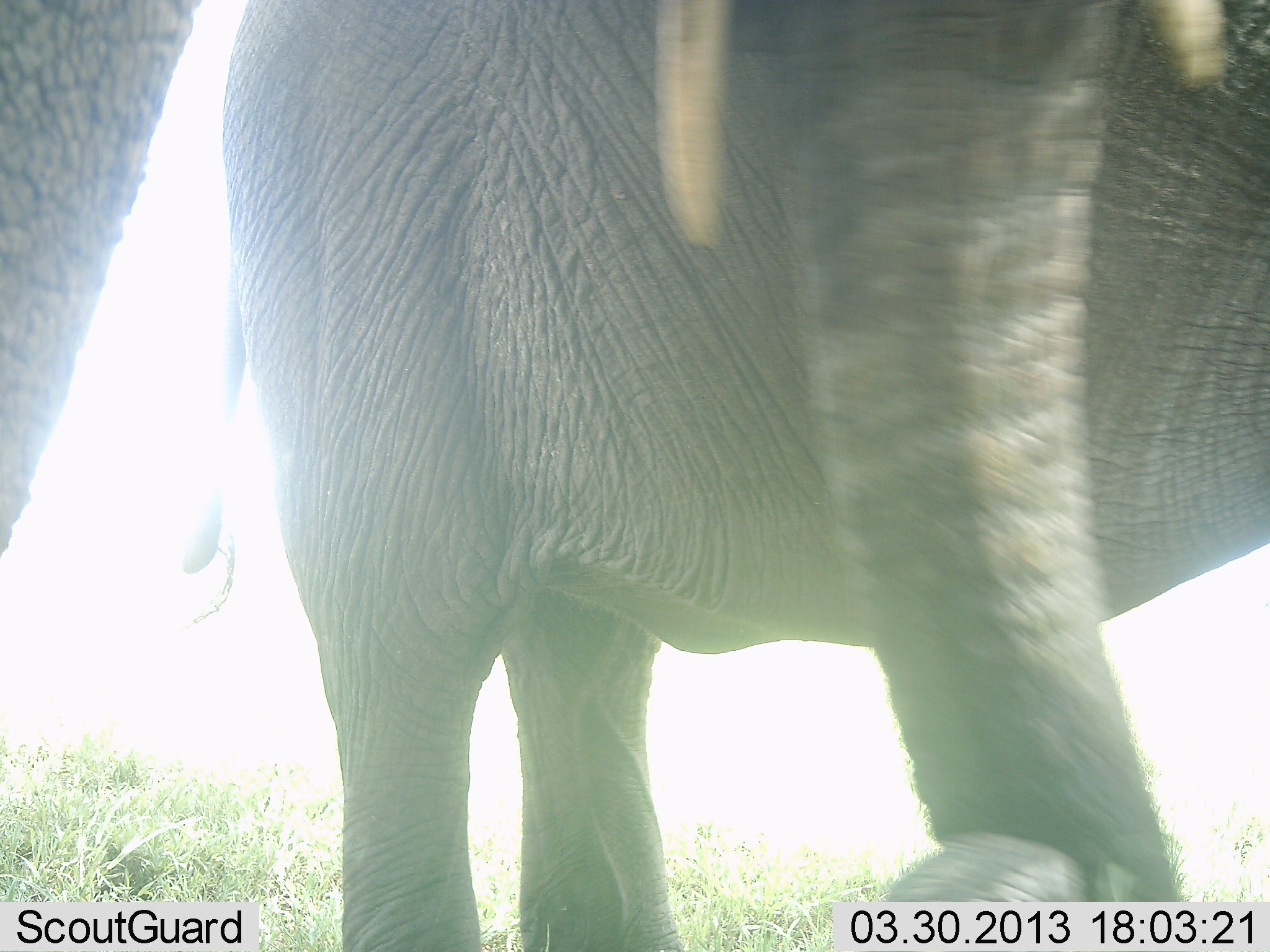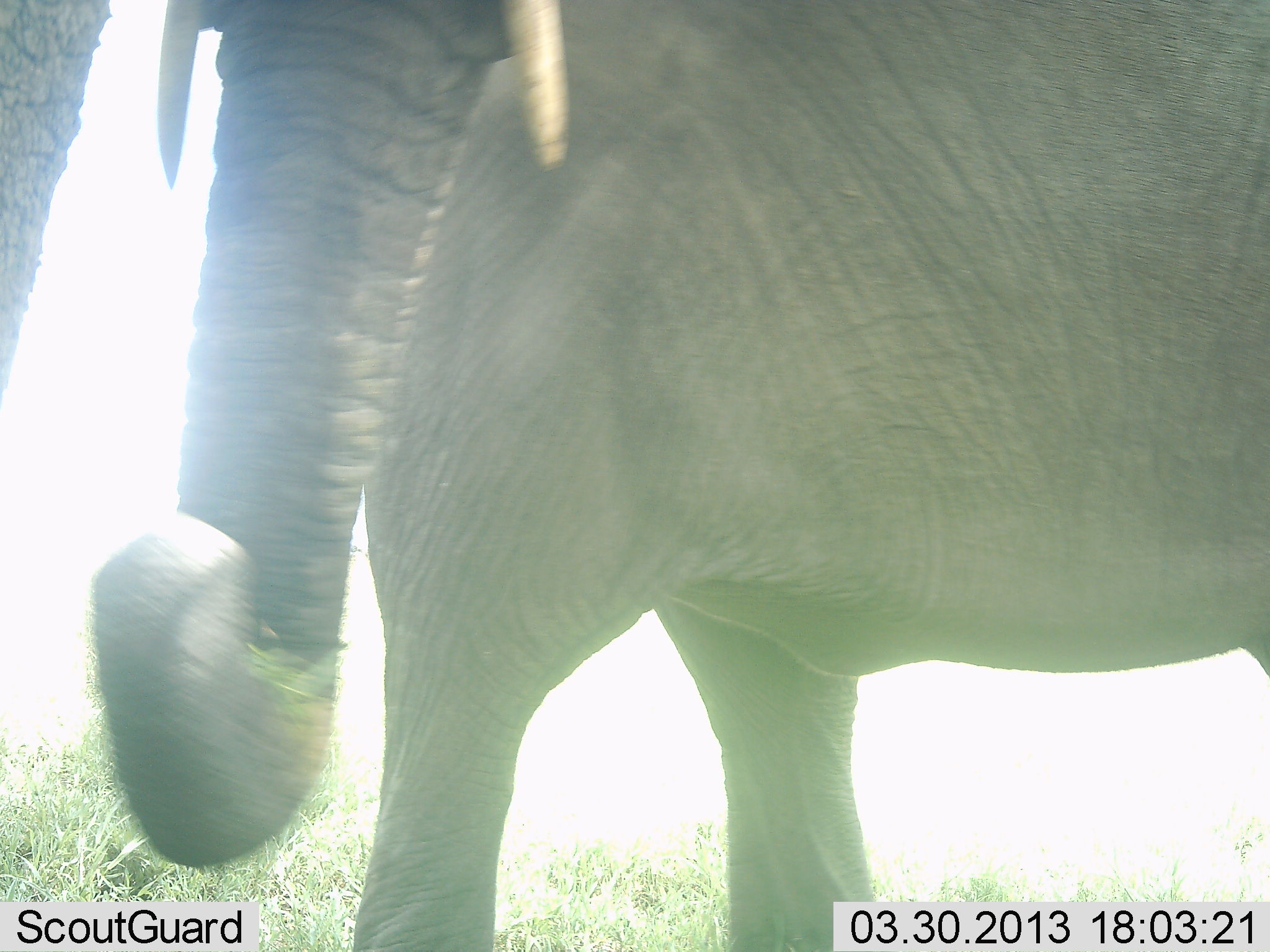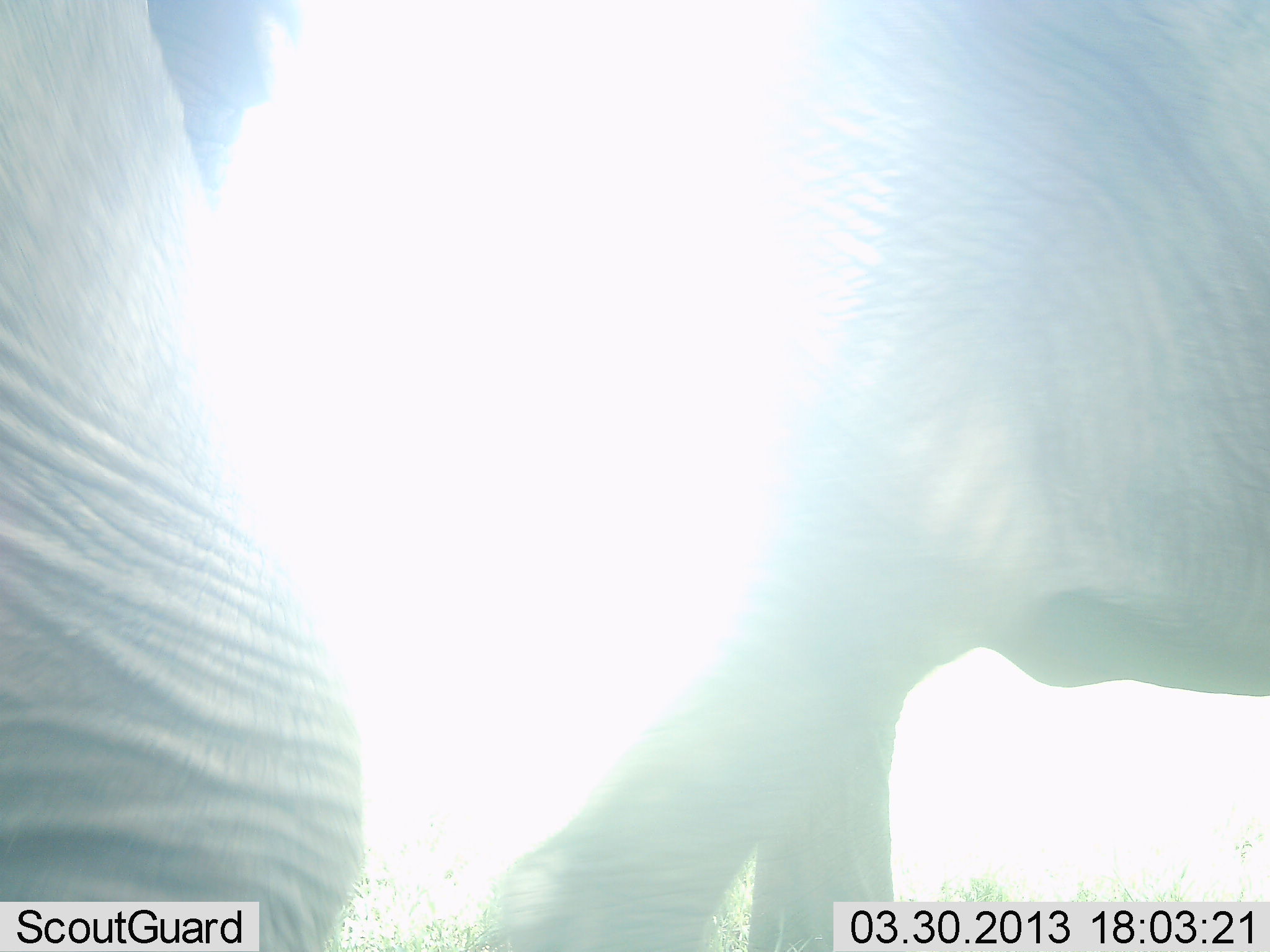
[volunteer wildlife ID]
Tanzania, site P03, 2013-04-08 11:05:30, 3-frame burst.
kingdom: Animalia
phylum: Chordata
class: Mammalia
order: Proboscidea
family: Elephantidae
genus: Loxodonta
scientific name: Loxodonta africana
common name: african bush elephant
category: elephant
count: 2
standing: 55%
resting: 3%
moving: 45%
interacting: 10%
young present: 3%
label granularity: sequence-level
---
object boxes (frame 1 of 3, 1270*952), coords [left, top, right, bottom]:
animal: [227, 1, 1270, 951]; [3, 3, 201, 564]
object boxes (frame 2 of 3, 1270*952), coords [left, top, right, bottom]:
animal: [91, 0, 1269, 951]; [2, 0, 115, 397]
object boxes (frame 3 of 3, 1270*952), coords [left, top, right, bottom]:
animal: [484, 4, 1270, 952]; [2, 2, 368, 952]